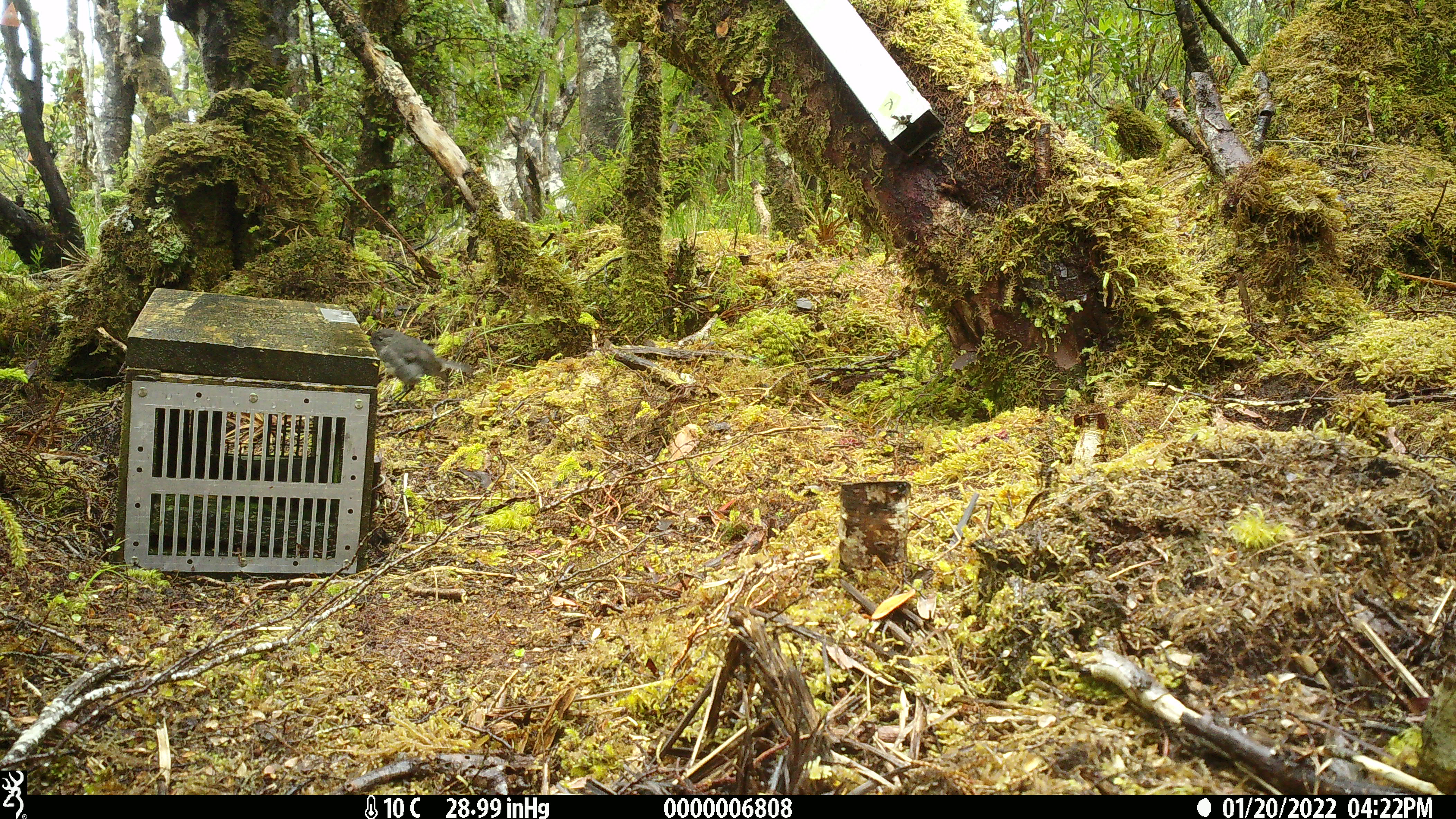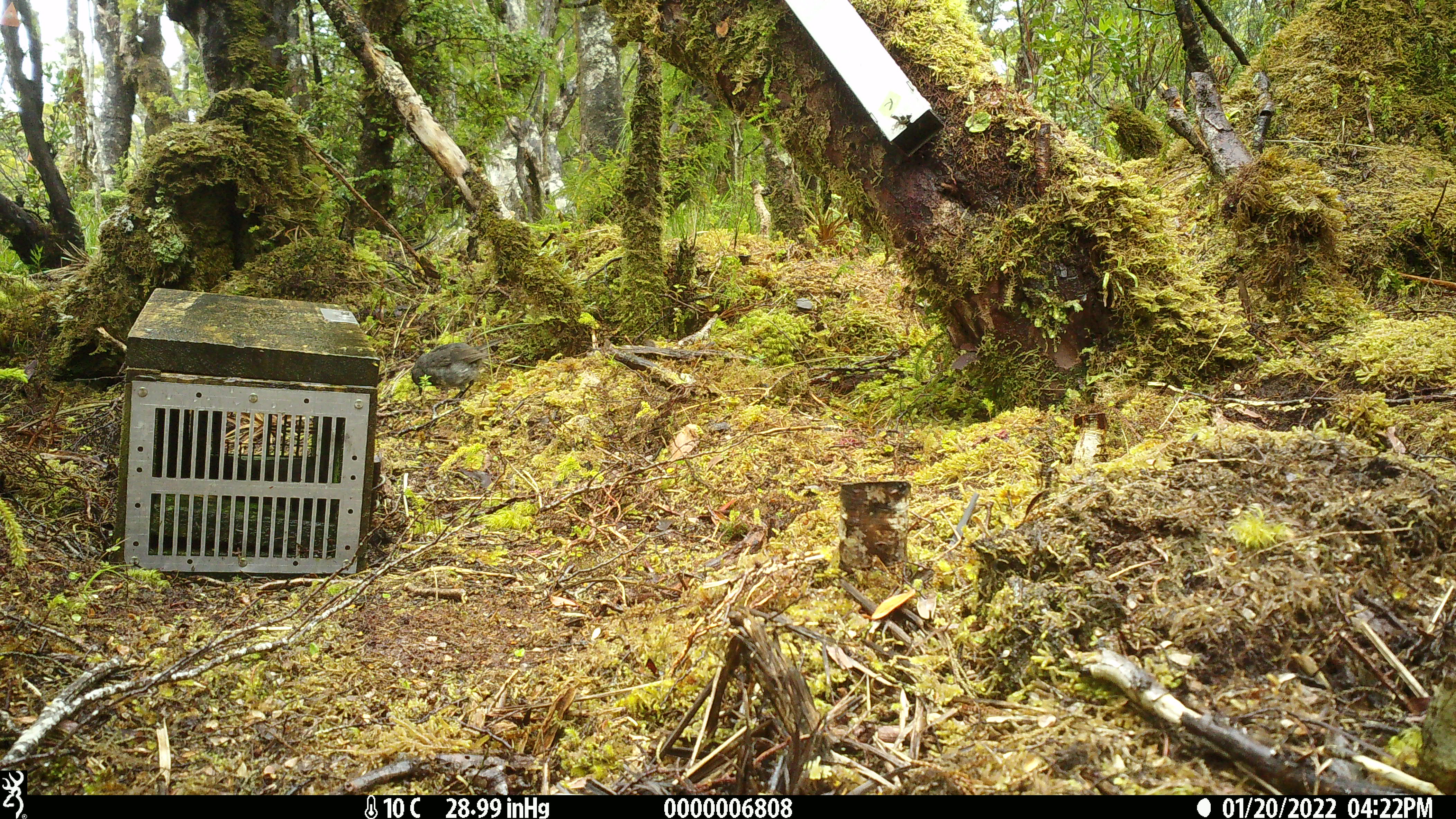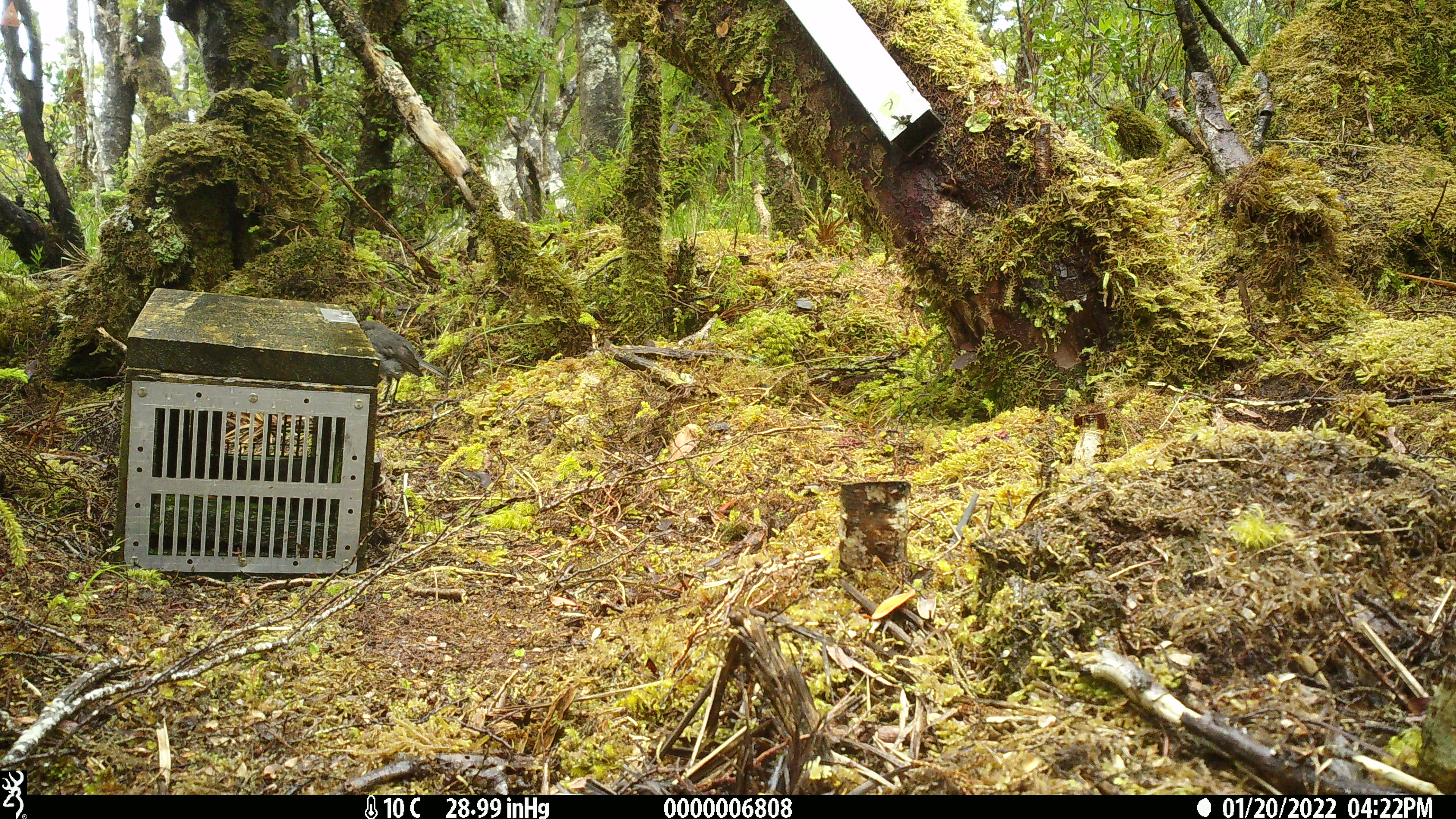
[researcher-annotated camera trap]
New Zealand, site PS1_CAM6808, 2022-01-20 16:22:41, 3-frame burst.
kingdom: Animalia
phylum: Chordata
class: Aves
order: Passeriformes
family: Petroicidae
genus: Petroica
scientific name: Petroica australis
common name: new zealand robin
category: robin